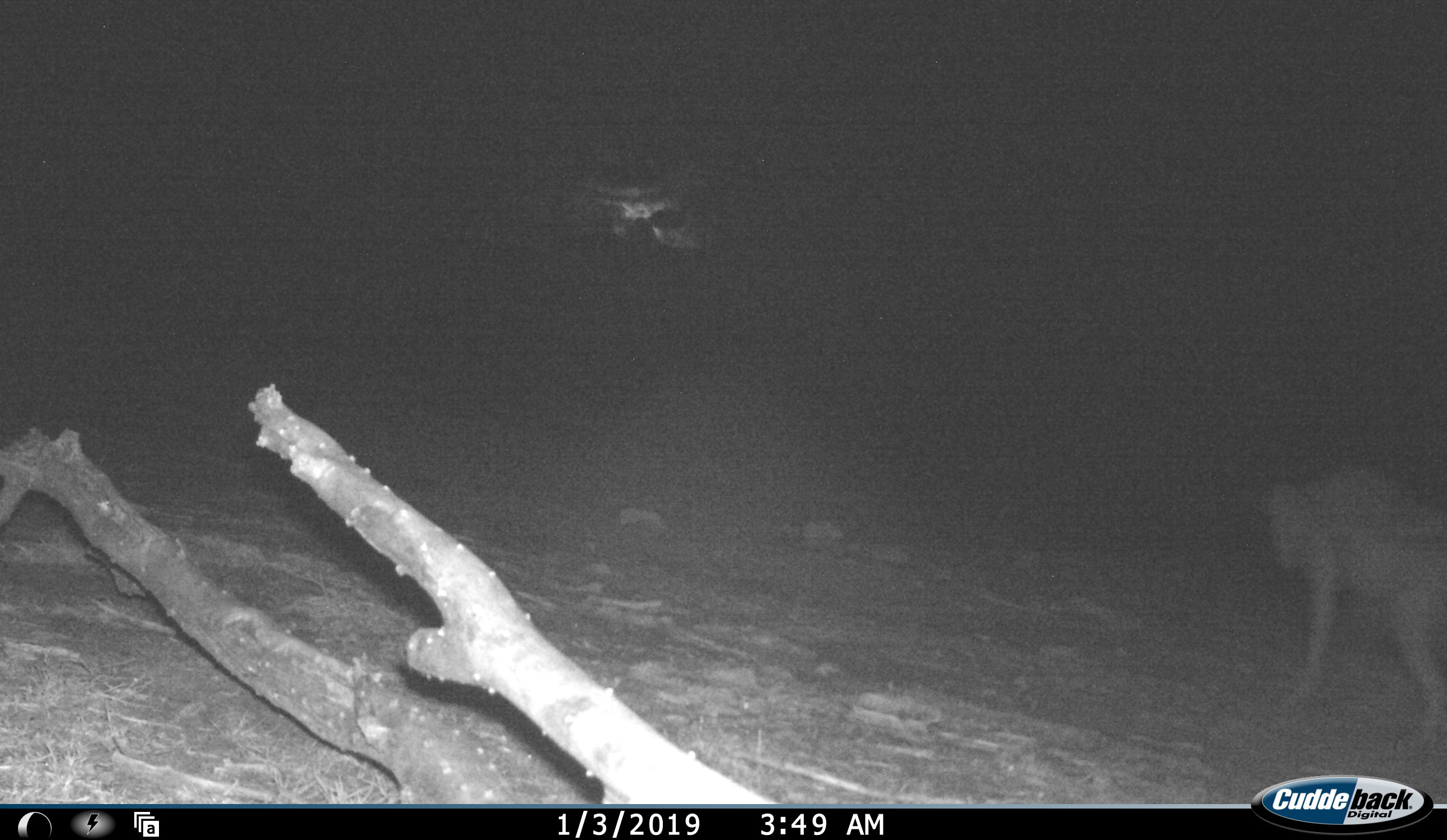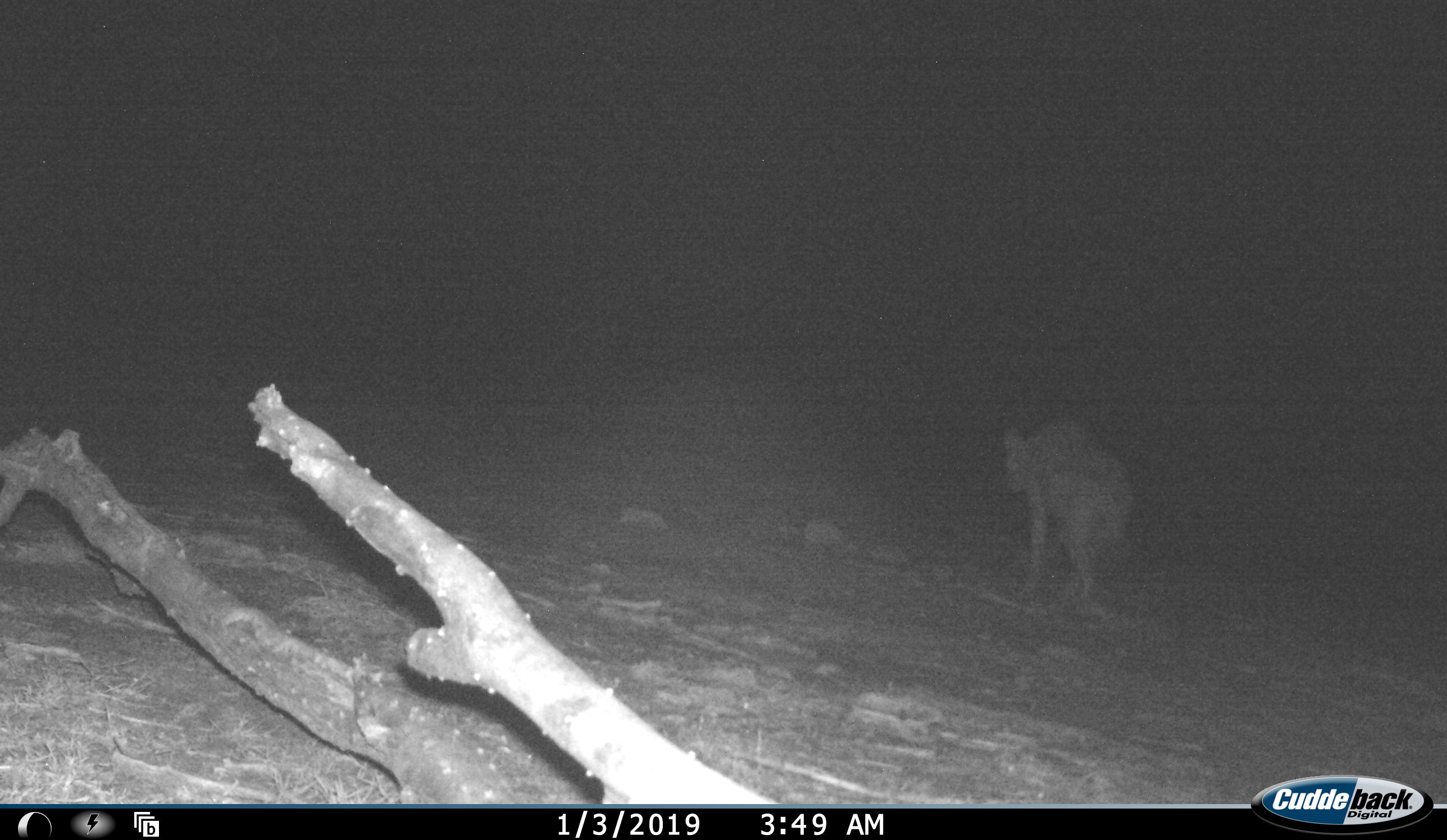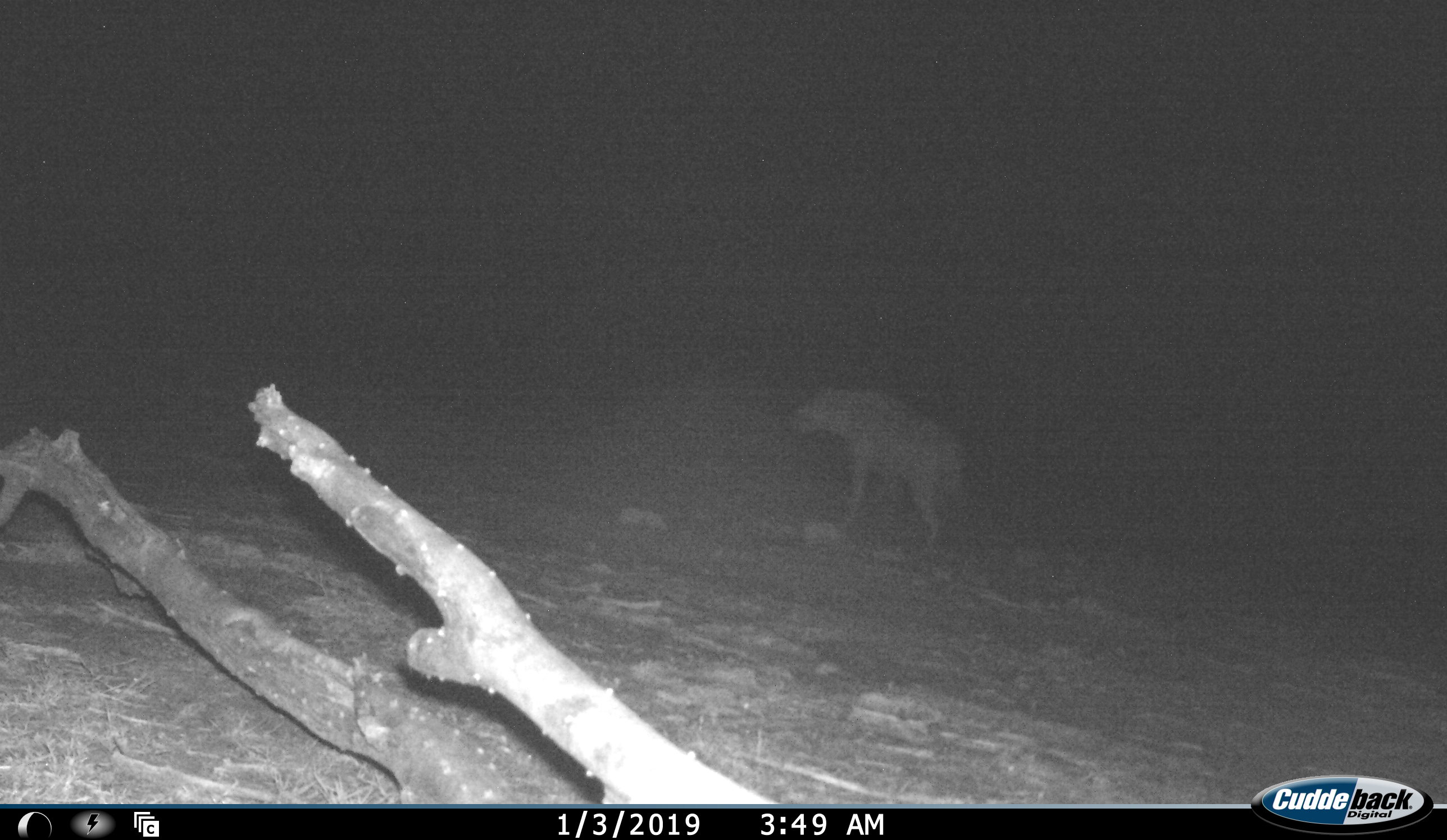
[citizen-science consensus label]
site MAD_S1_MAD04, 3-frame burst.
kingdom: Animalia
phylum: Chordata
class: Mammalia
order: Carnivora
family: Hyaenidae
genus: Crocuta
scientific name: Crocuta crocuta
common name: spotted hyena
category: hyenaspotted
Hyenaspotted (spotted hyena) (Crocuta crocuta), count 1. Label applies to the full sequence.